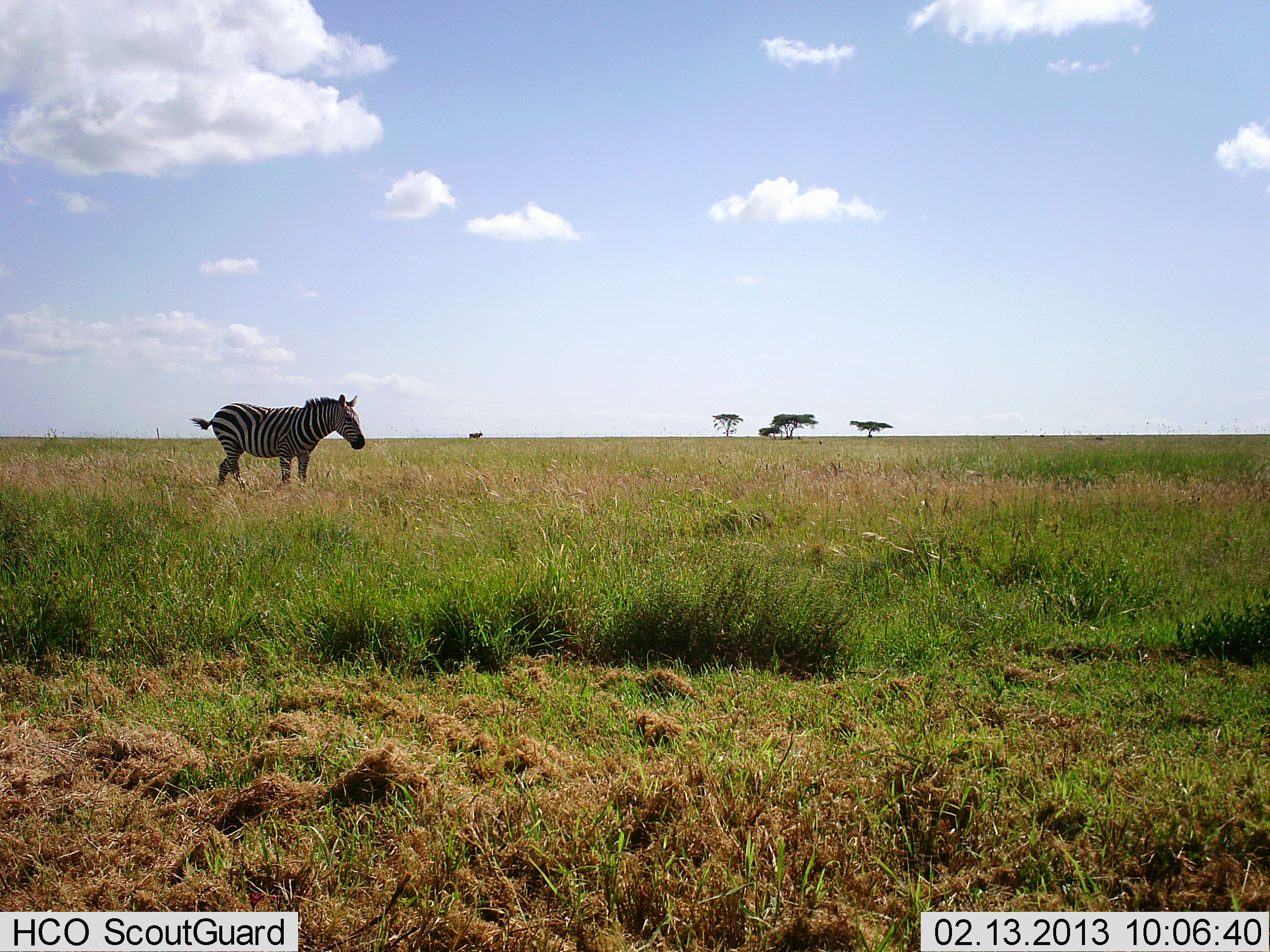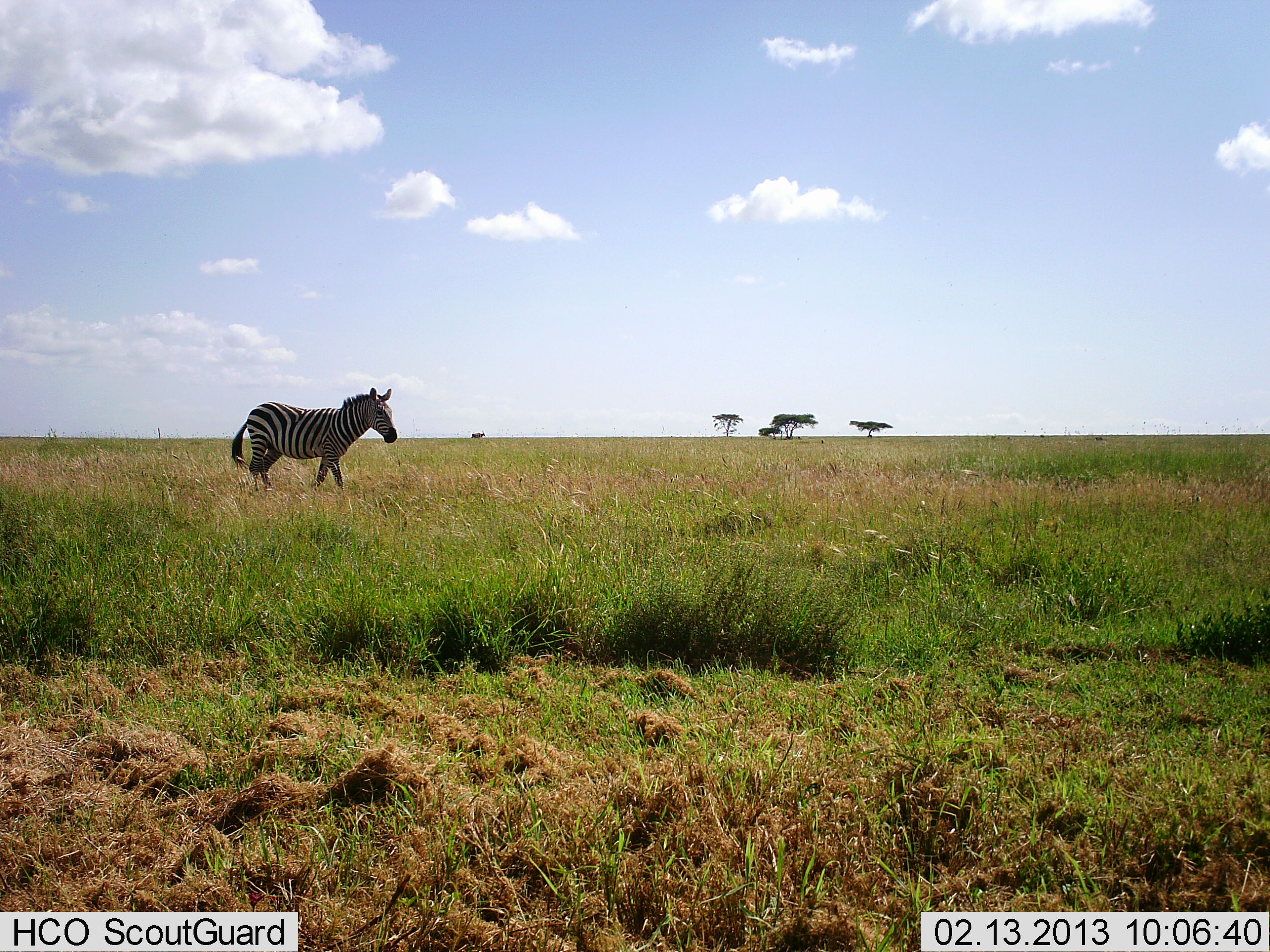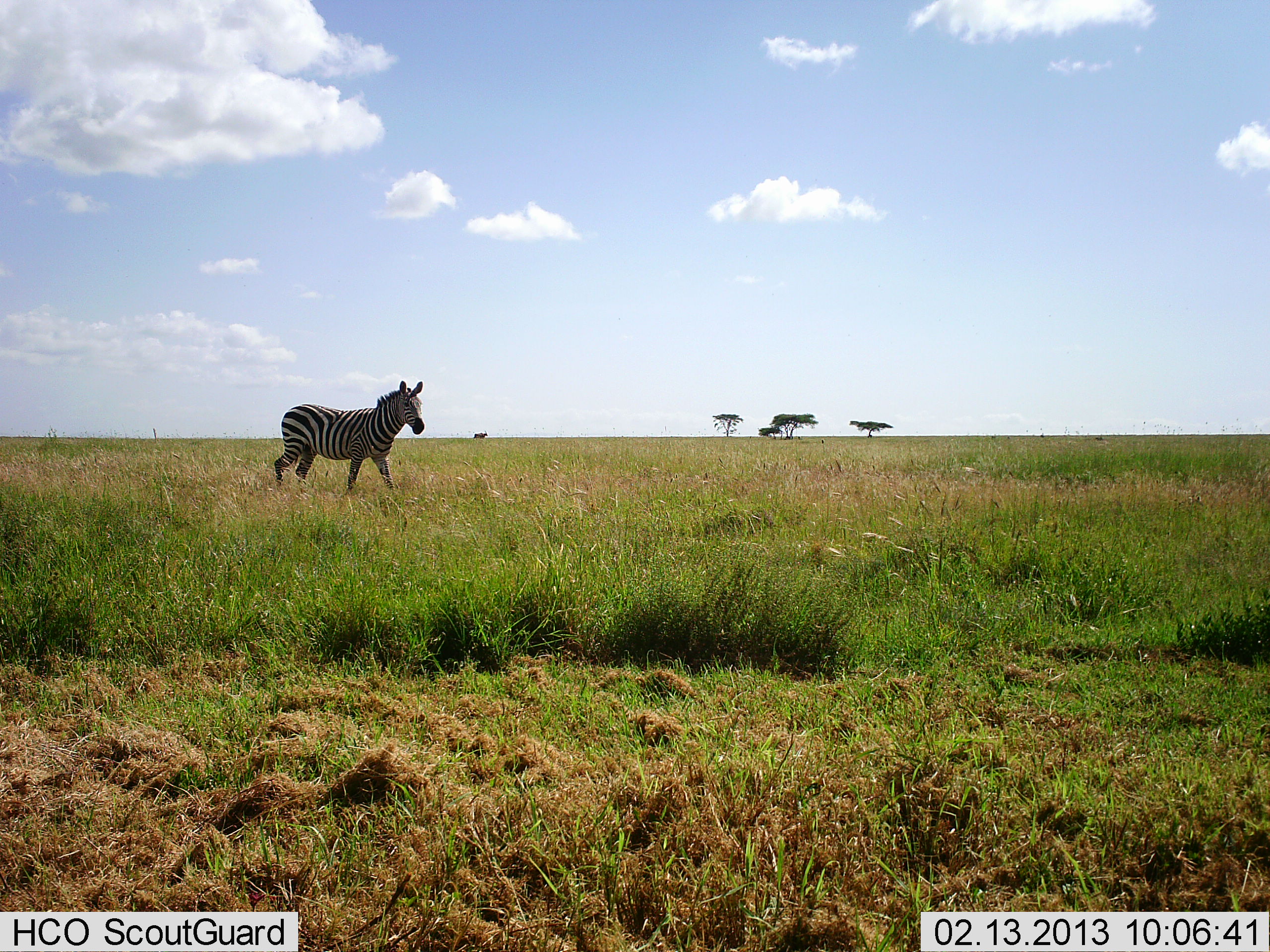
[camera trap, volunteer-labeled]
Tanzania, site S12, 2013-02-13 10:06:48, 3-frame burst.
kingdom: Animalia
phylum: Chordata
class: Mammalia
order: Perissodactyla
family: Equidae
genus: Equus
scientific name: Equus quagga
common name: plains zebra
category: zebra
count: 1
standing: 16%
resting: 0%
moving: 91%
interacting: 0%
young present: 0%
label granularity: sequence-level